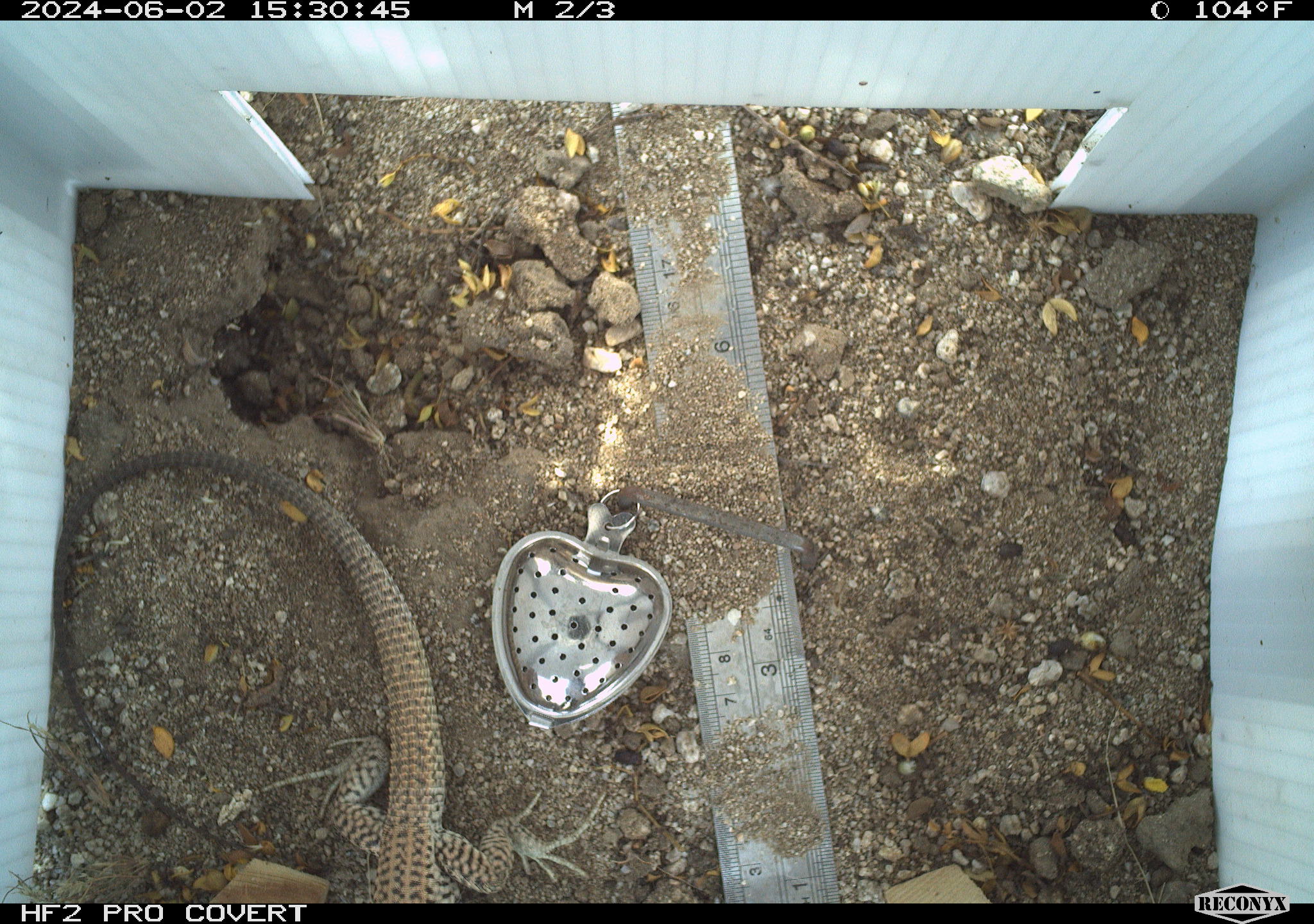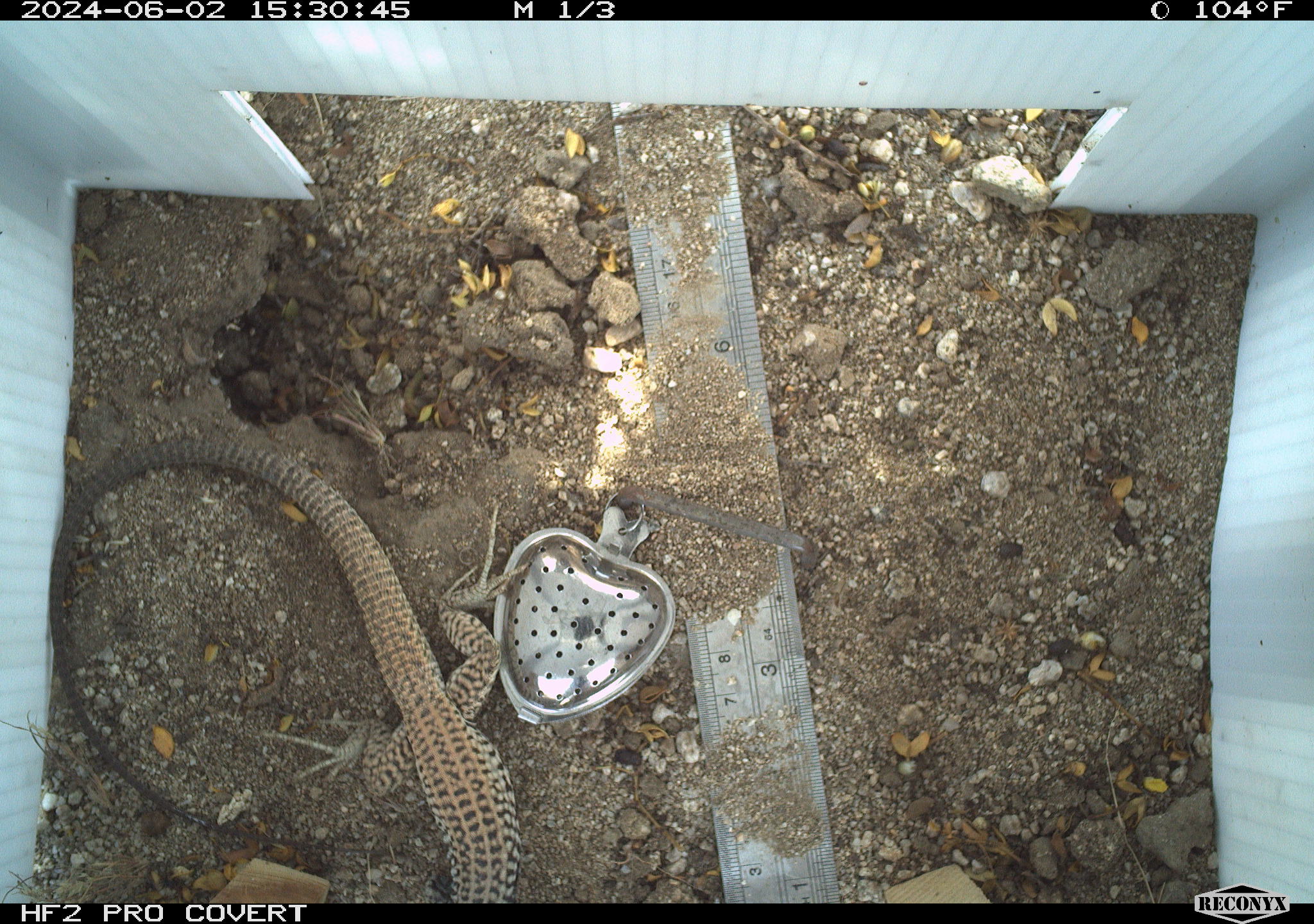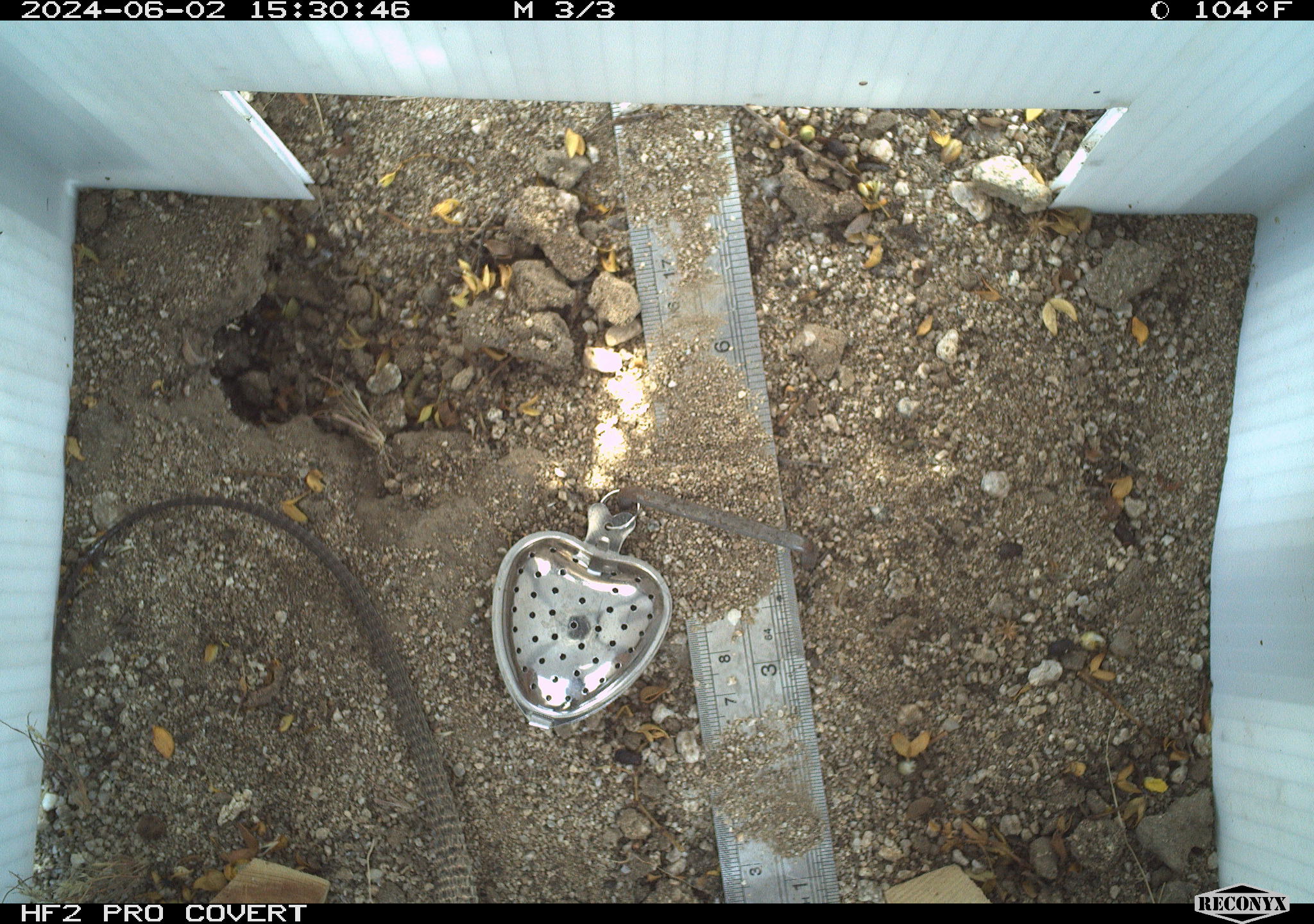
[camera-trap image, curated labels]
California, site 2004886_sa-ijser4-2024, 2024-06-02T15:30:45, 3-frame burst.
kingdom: Animalia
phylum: Chordata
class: Reptilia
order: Squamata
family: Teiidae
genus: Aspidoscelis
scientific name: Aspidoscelis tigris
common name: western whiptail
Western whiptail (Aspidoscelis tigris).